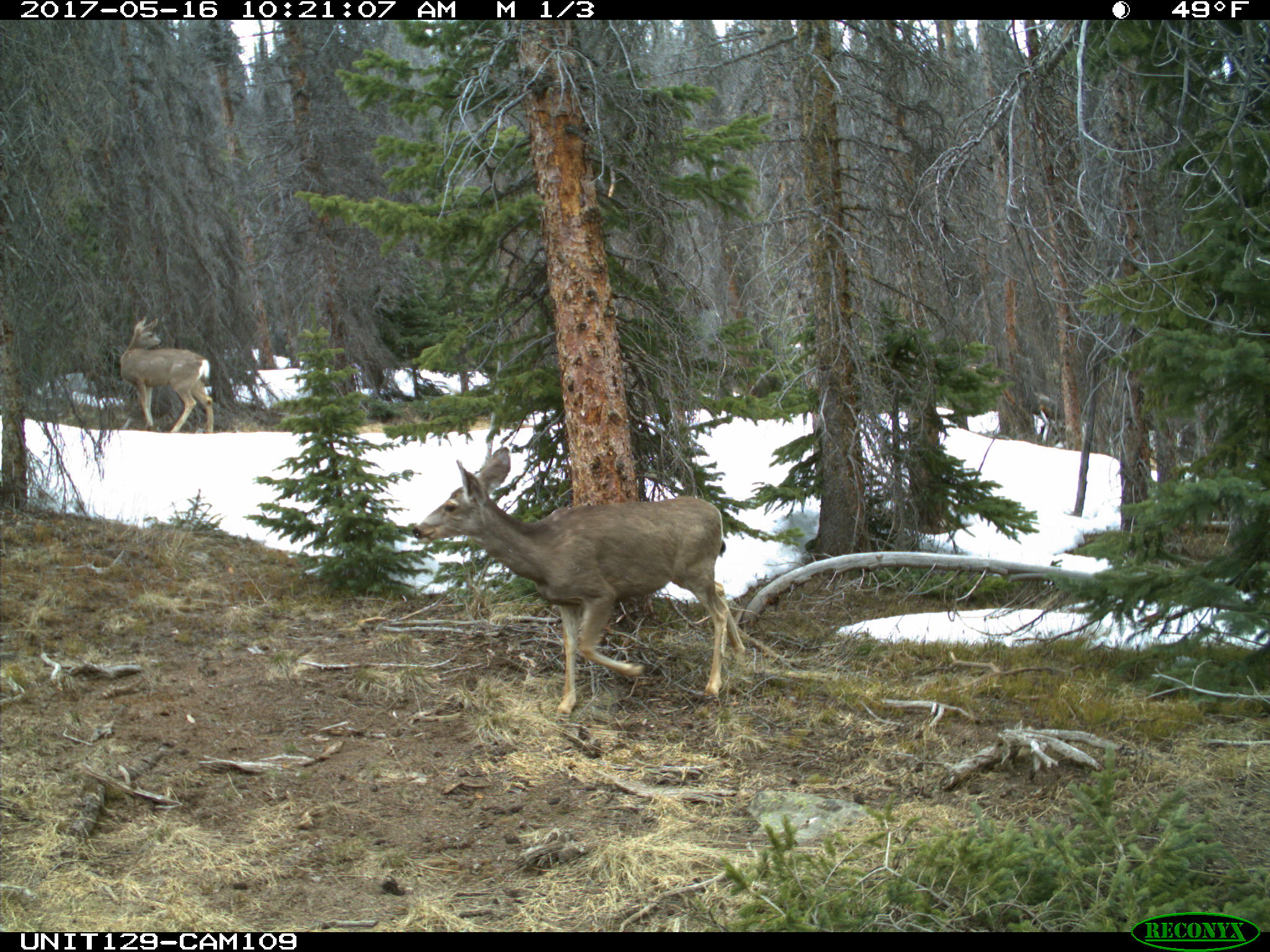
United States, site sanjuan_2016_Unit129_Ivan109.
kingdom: Animalia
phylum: Chordata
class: Mammalia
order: Artiodactyla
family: Cervidae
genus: Odocoileus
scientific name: Odocoileus hemionus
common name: mule deer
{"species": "Odocoileus hemionus (mule deer)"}